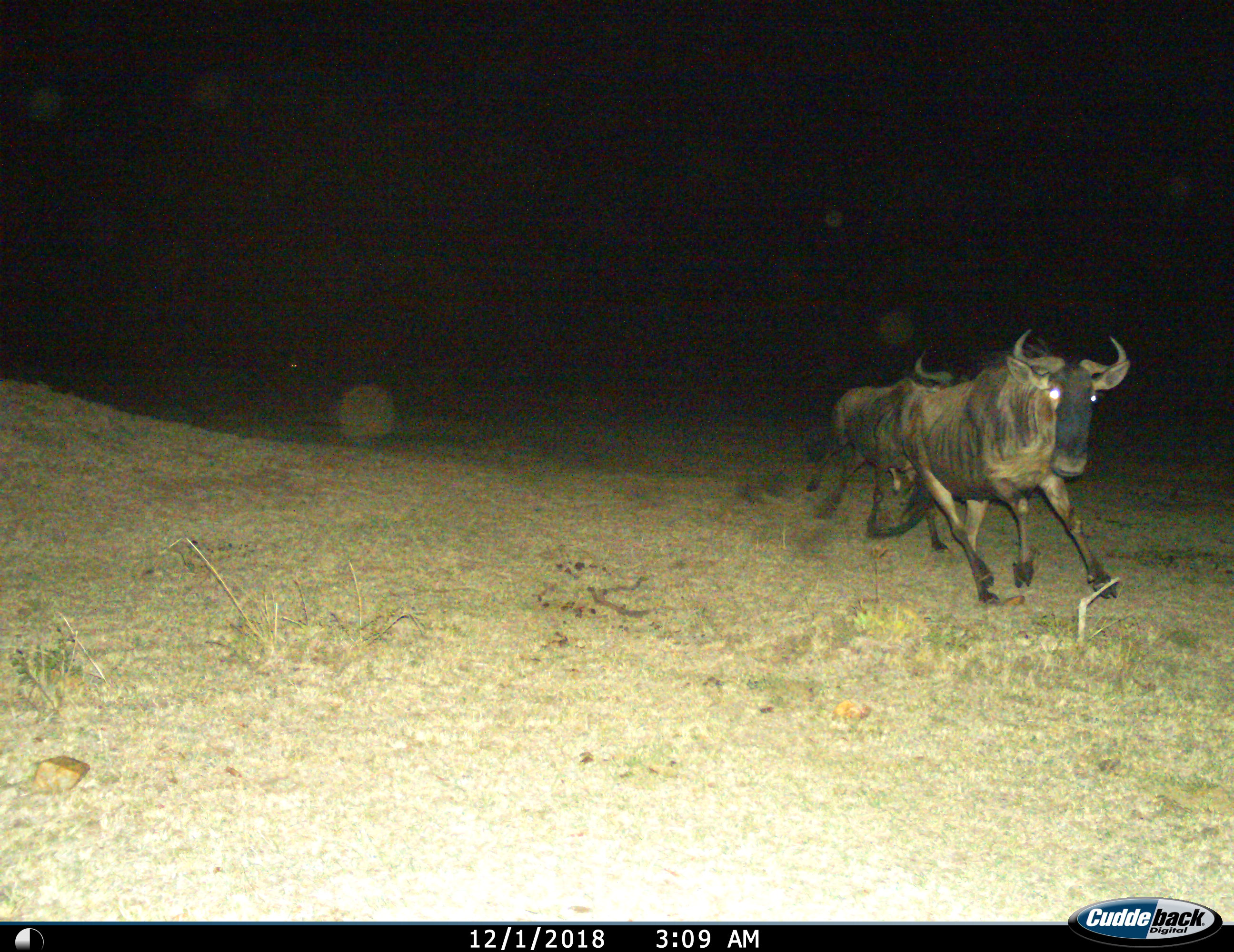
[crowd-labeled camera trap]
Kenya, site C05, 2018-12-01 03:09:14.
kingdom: Animalia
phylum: Chordata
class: Mammalia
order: Artiodactyla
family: Bovidae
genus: Connochaetes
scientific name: Connochaetes taurinus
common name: common wildebeest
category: wildebeest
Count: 2.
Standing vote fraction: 0%.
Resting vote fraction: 0%.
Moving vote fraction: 100%.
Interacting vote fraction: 0%.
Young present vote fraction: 0%.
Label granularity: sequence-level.